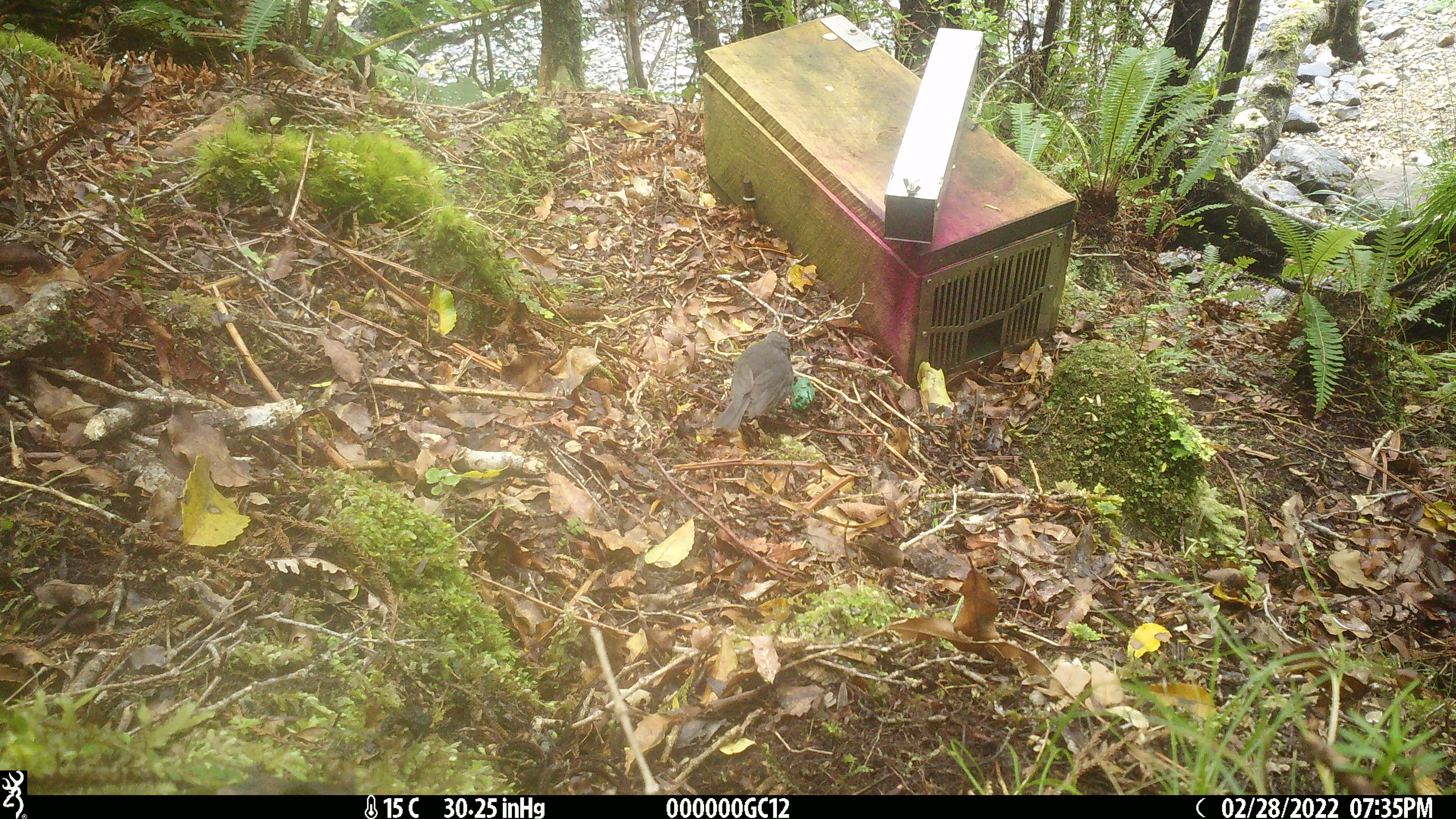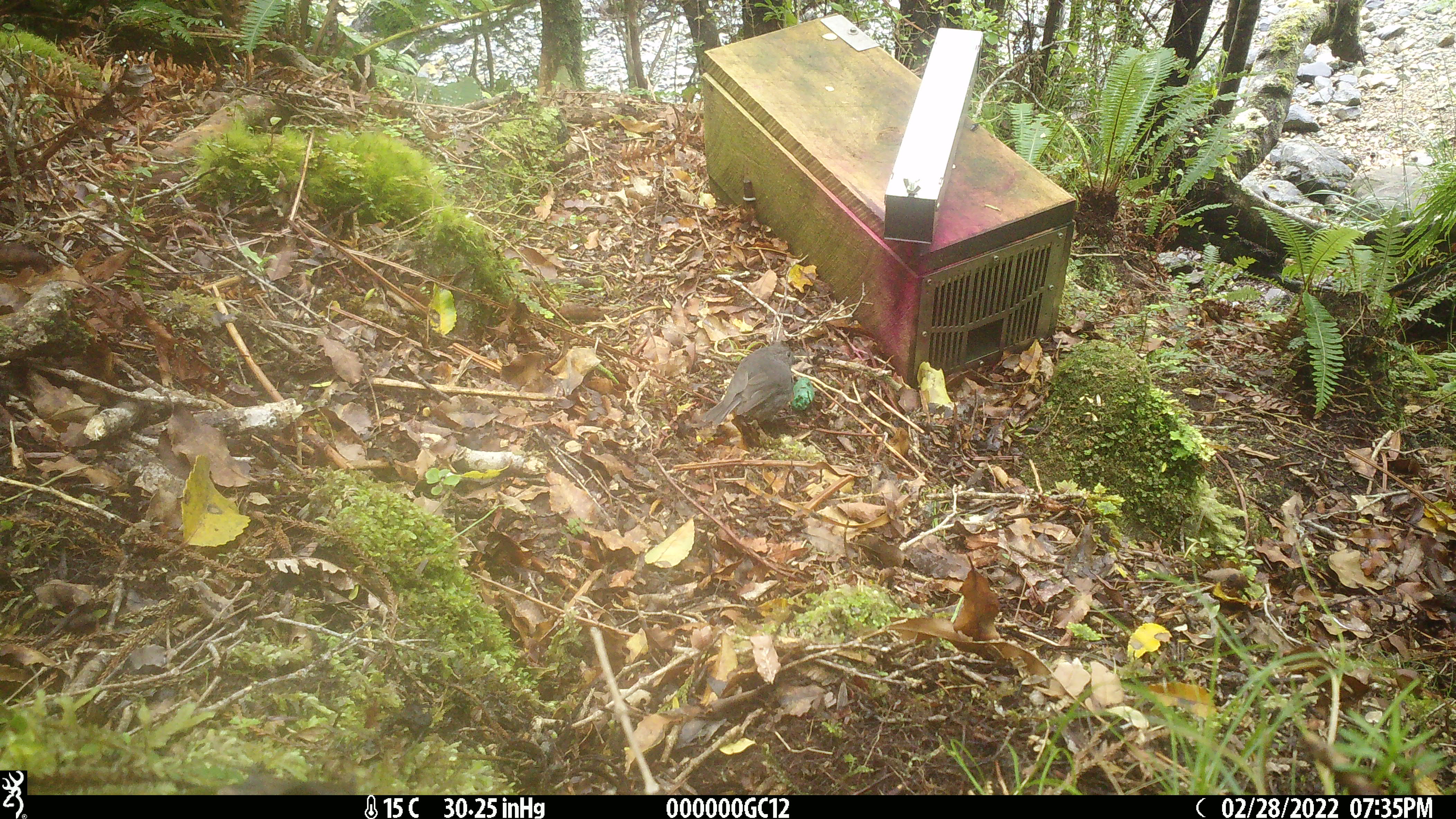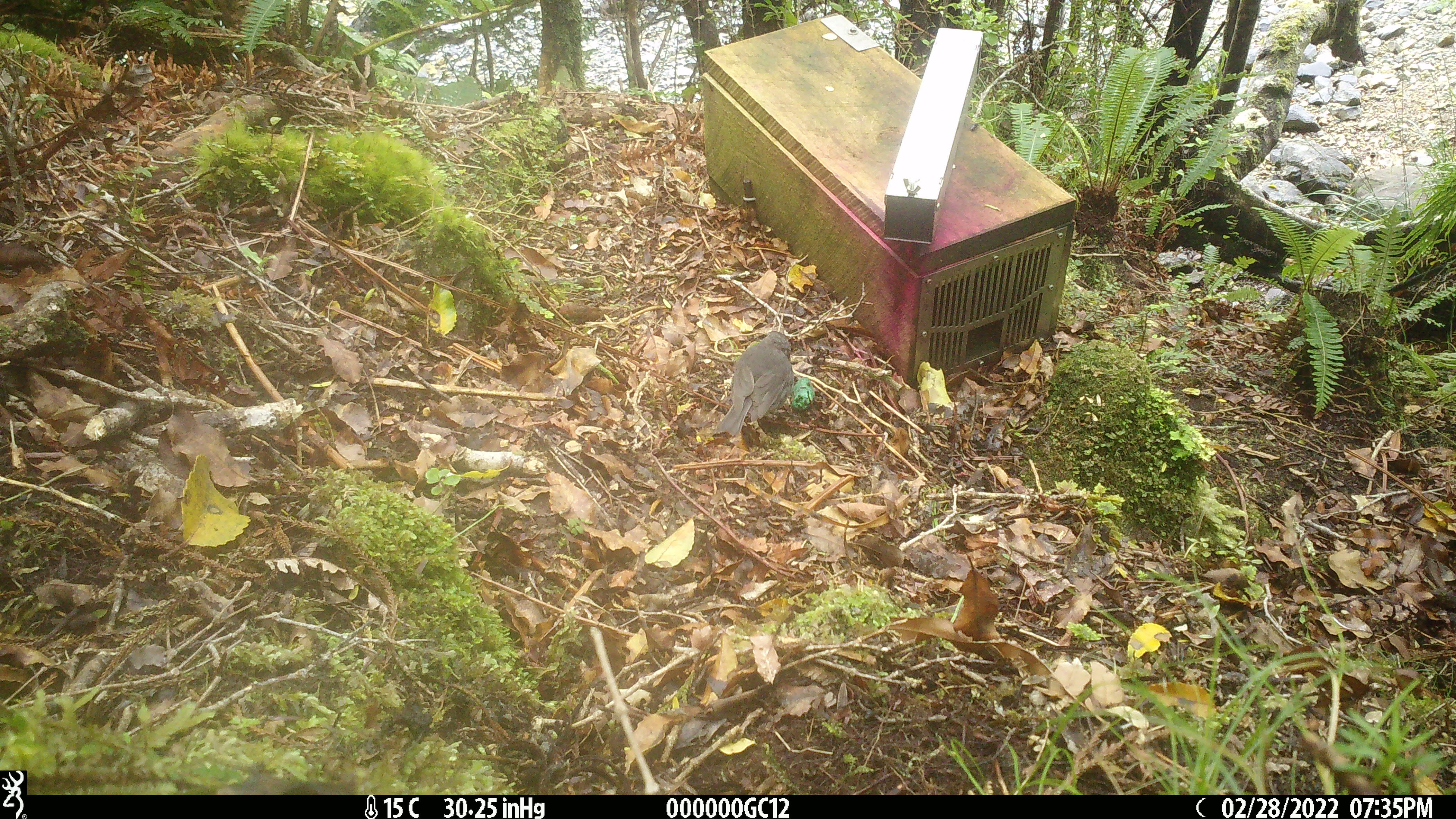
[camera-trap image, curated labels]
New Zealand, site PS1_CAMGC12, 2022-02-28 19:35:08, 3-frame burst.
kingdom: Animalia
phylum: Chordata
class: Aves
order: Passeriformes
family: Petroicidae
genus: Petroica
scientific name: Petroica australis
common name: new zealand robin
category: robin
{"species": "robin (new zealand robin) (Petroica australis)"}